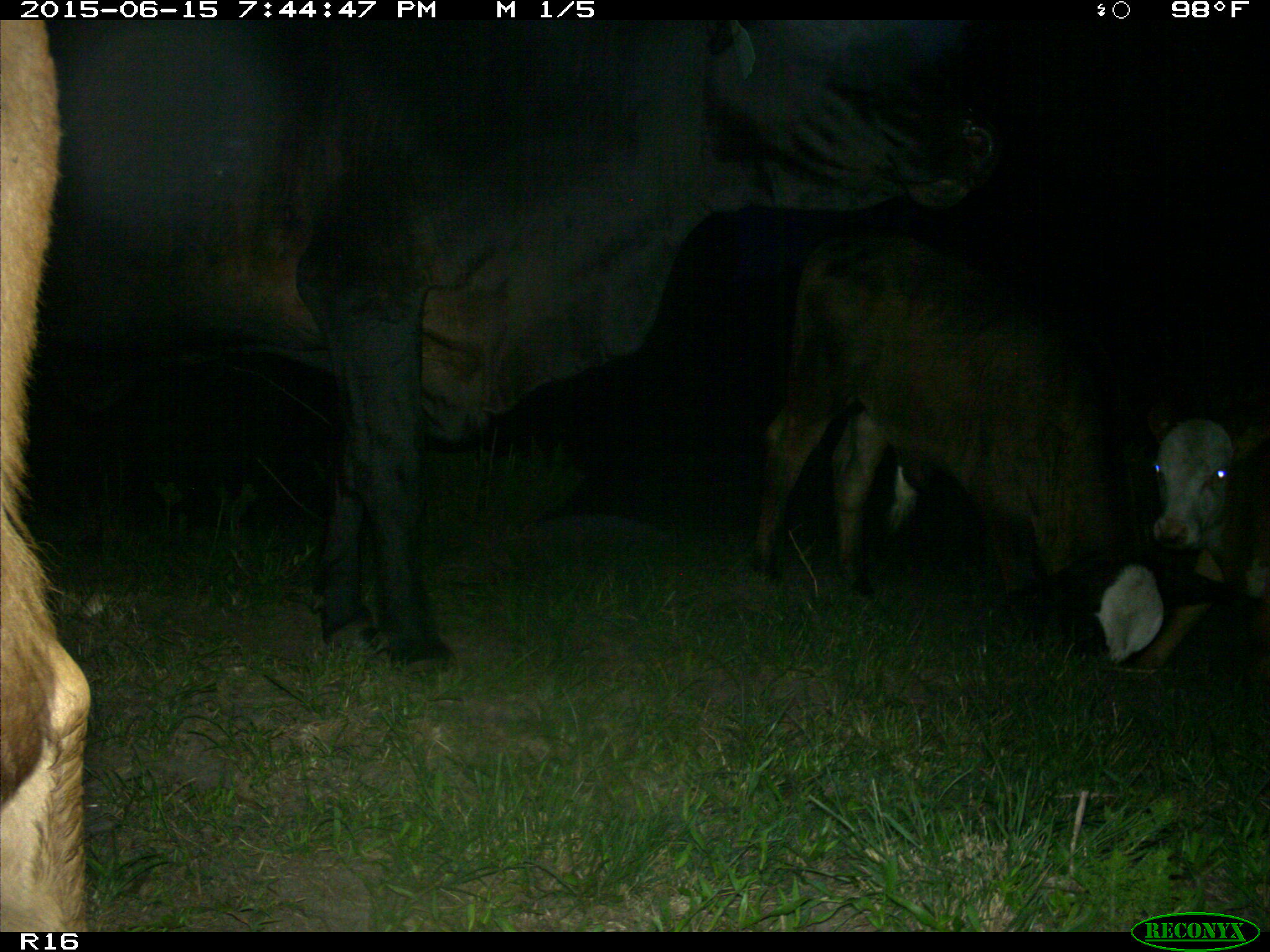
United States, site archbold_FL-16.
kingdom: Animalia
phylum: Chordata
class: Mammalia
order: Artiodactyla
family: Bovidae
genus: Bos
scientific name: Bos taurus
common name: domestic cow